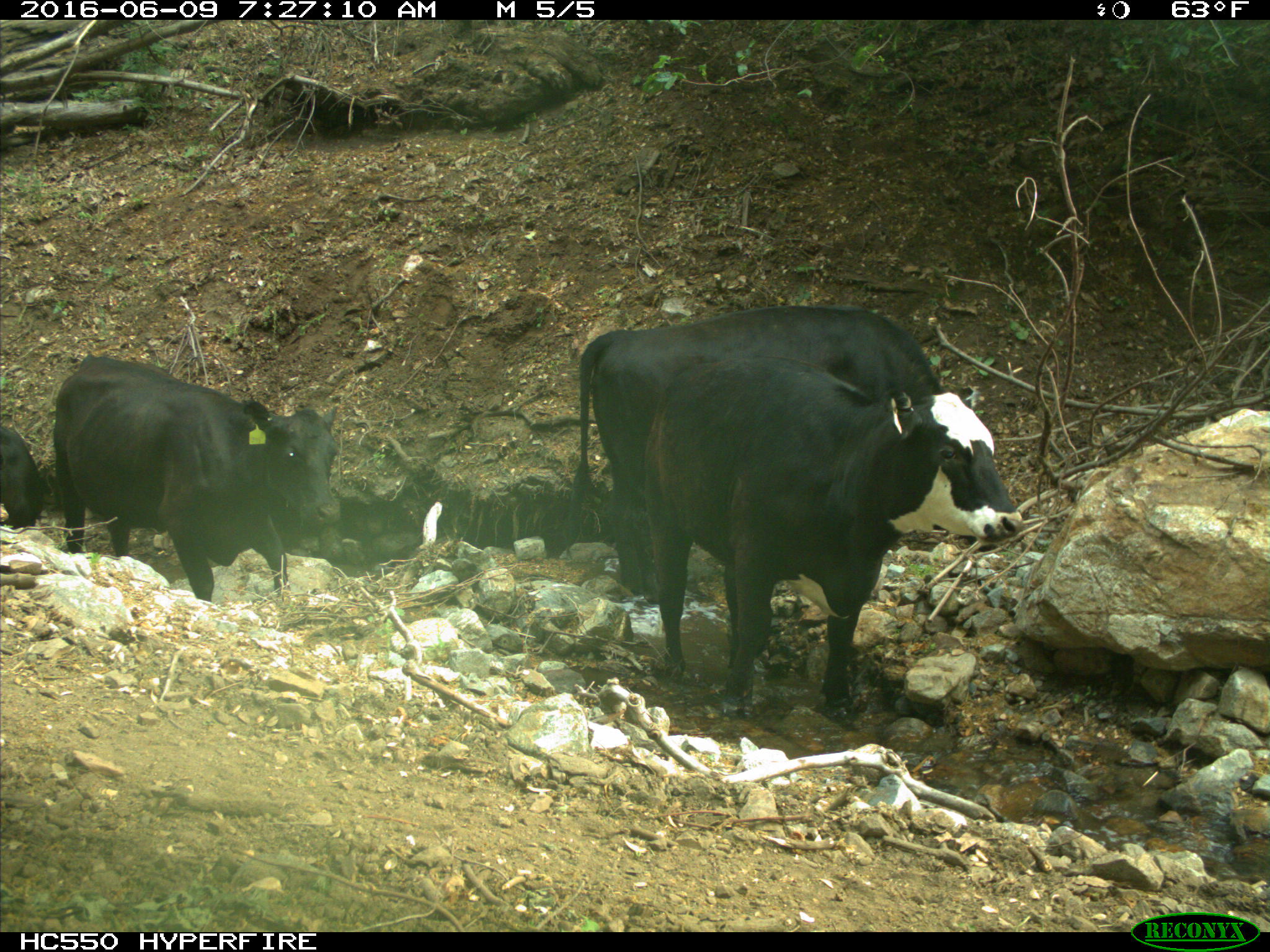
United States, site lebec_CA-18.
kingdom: Animalia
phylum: Chordata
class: Mammalia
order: Artiodactyla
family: Bovidae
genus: Bos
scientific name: Bos taurus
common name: domestic cow